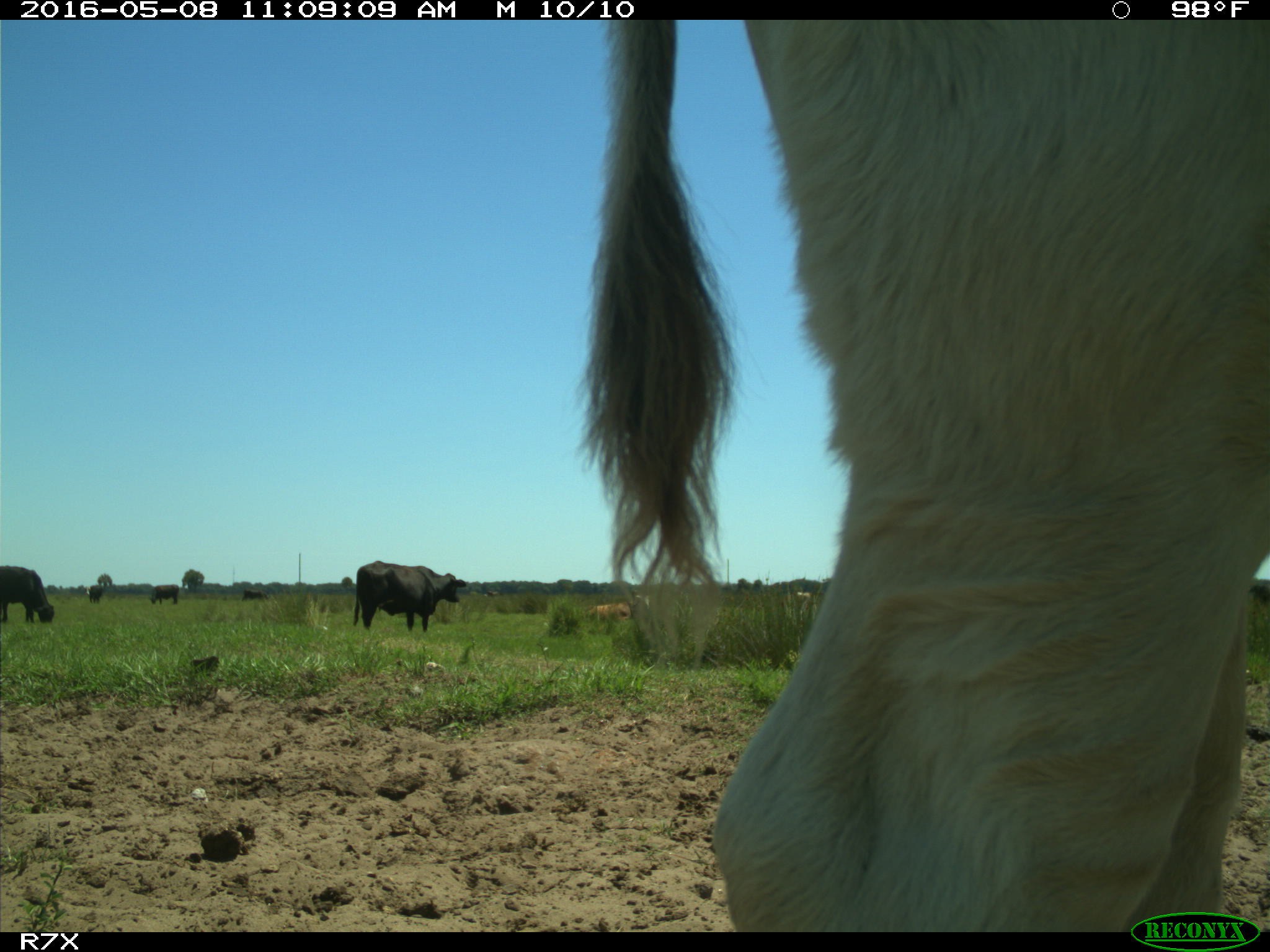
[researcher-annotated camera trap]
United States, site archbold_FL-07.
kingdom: Animalia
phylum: Chordata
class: Mammalia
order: Artiodactyla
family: Bovidae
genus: Bos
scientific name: Bos taurus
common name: domestic cow